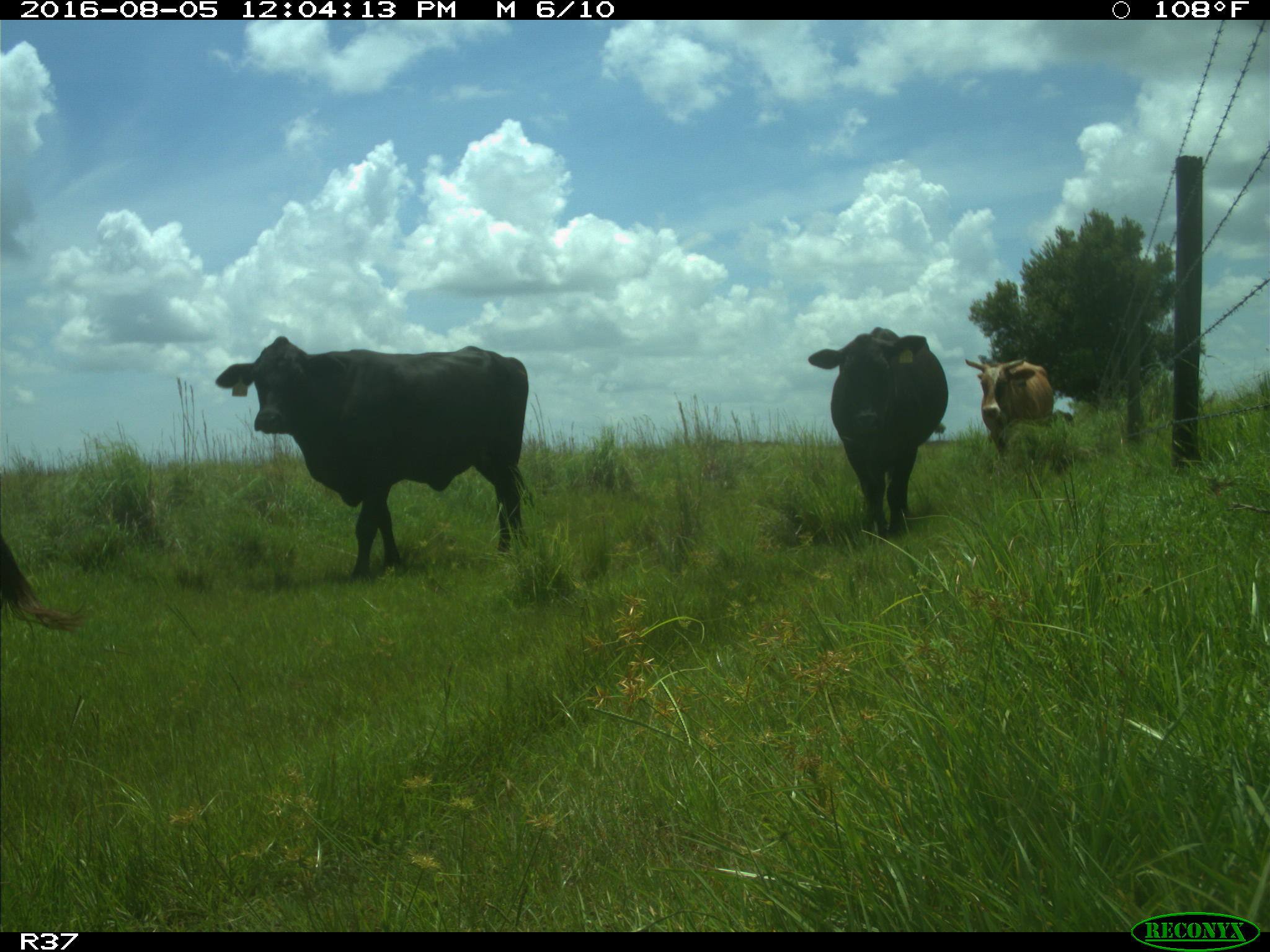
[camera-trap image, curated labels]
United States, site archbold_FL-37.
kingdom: Animalia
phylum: Chordata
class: Mammalia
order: Artiodactyla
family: Bovidae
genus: Bos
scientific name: Bos taurus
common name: domestic cow